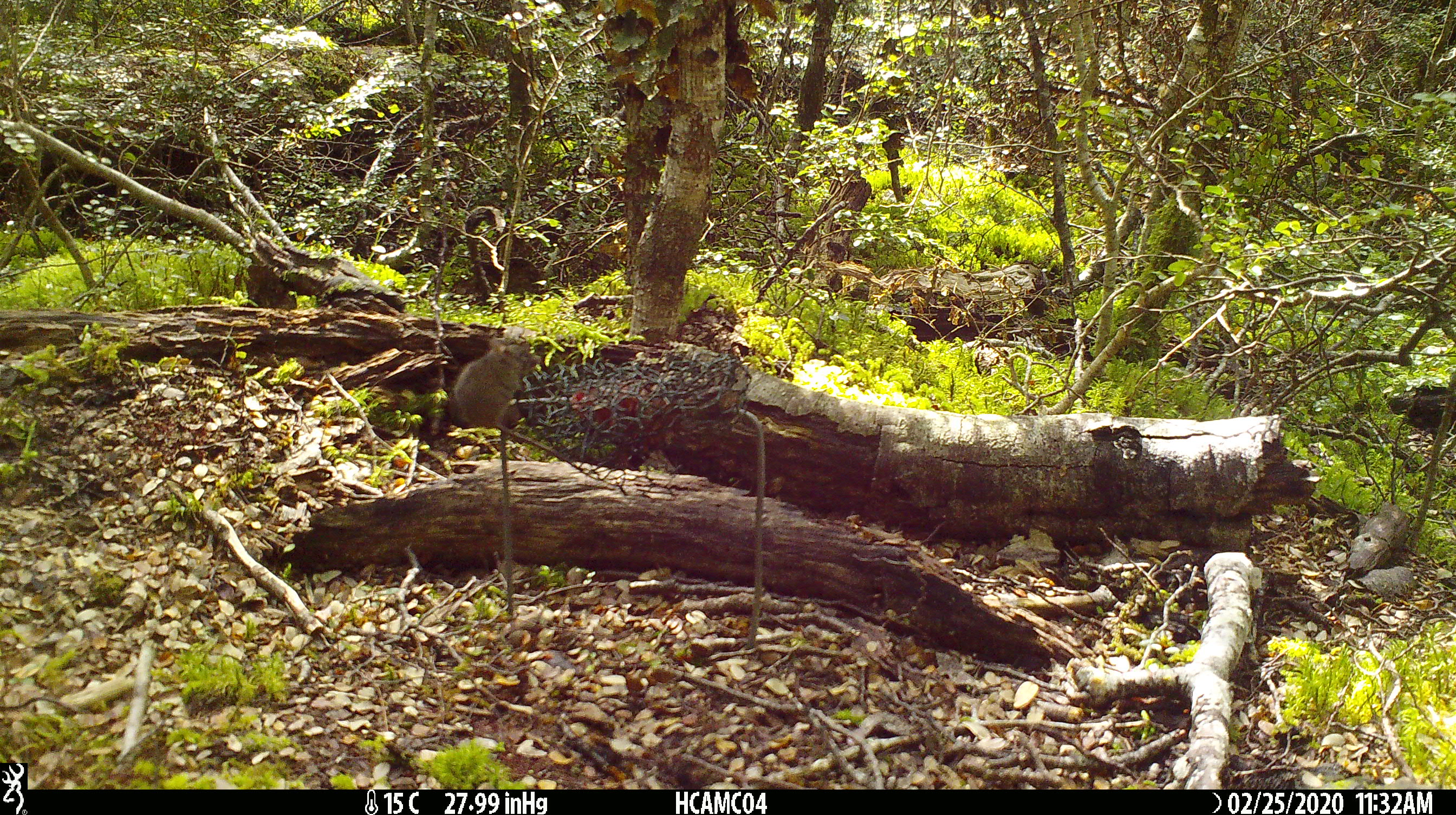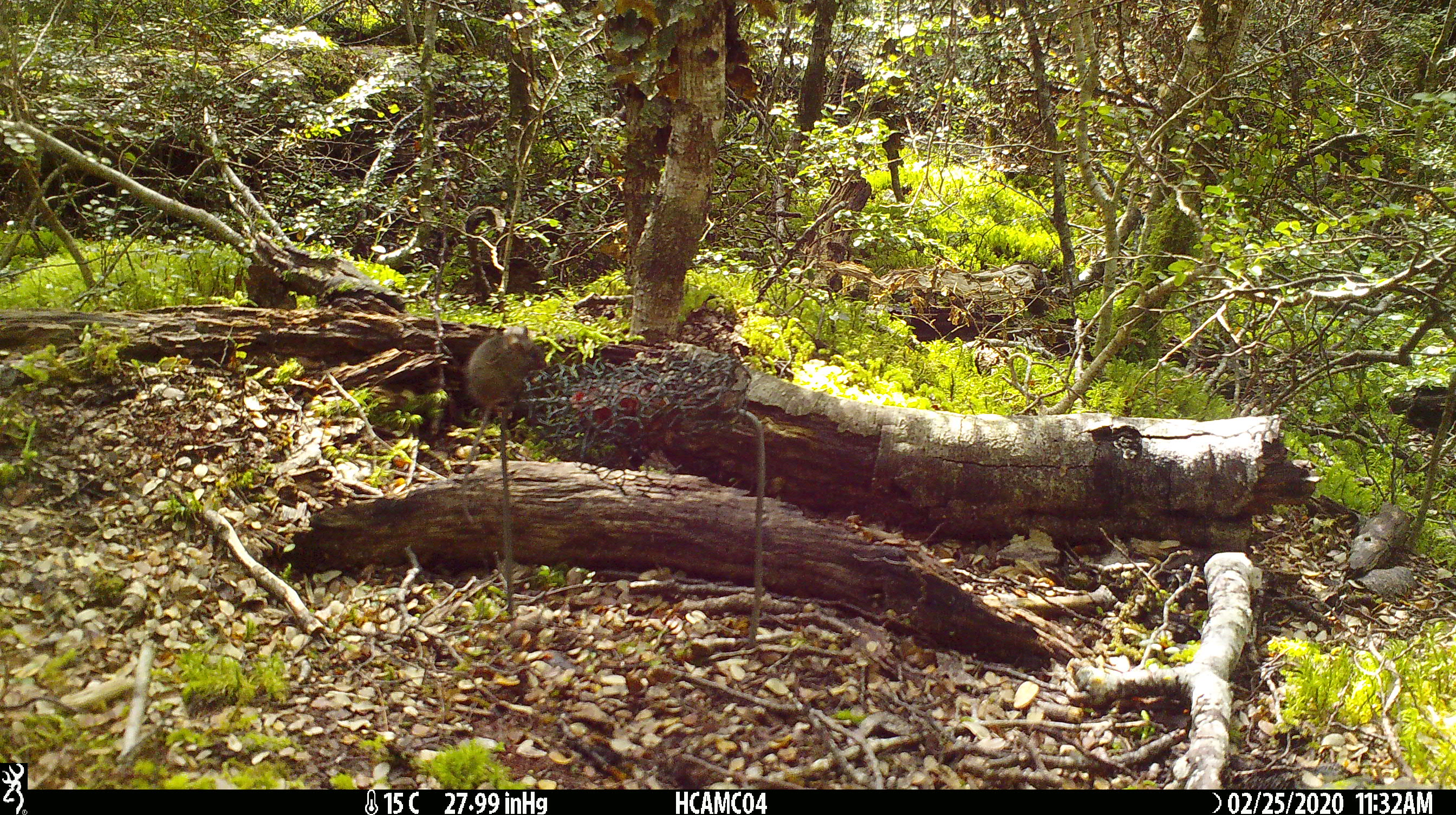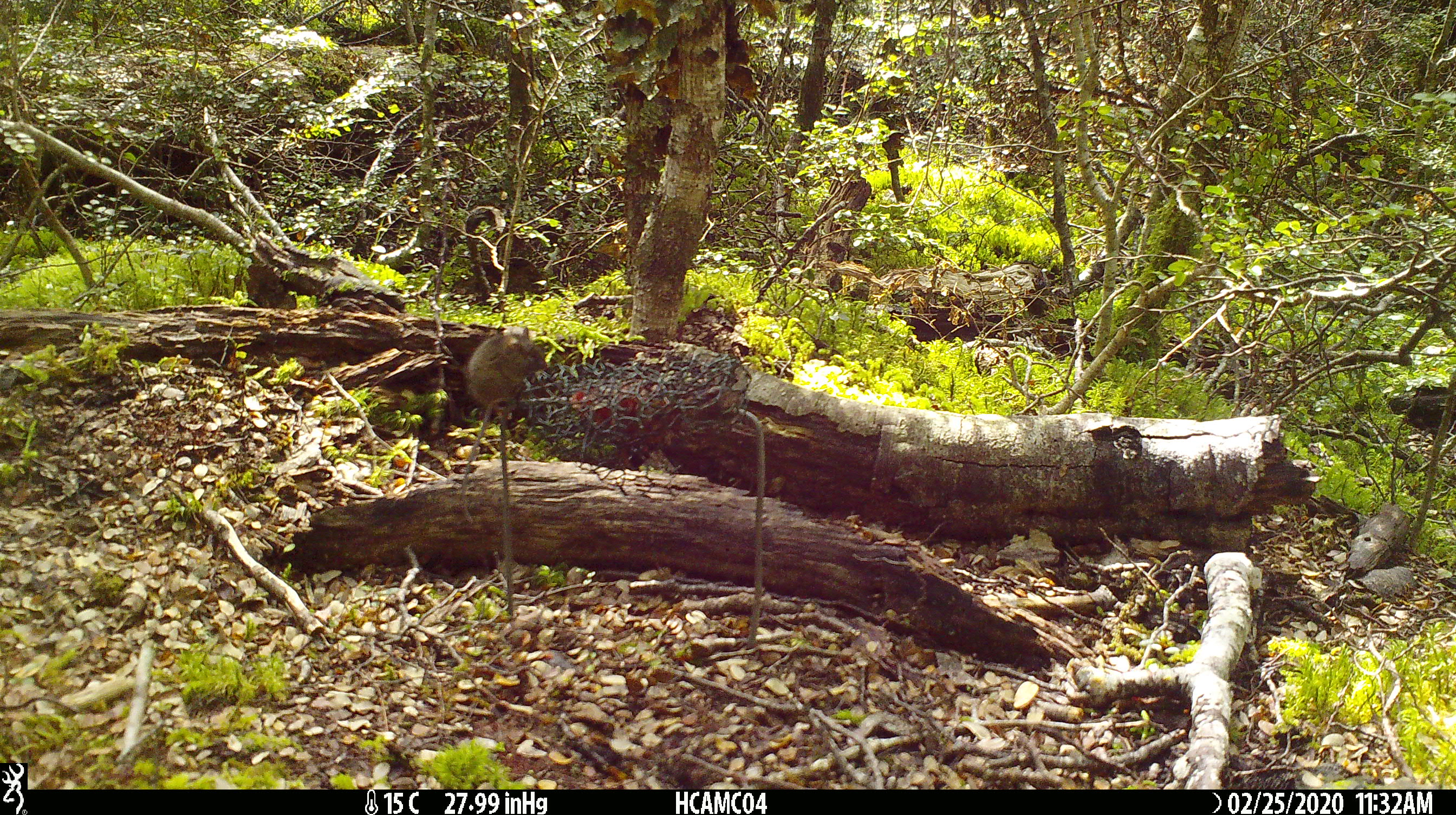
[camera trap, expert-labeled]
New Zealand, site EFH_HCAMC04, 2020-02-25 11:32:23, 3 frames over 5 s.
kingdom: Animalia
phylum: Chordata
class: Mammalia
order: Rodentia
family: Muridae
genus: Mus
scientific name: Mus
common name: mouse